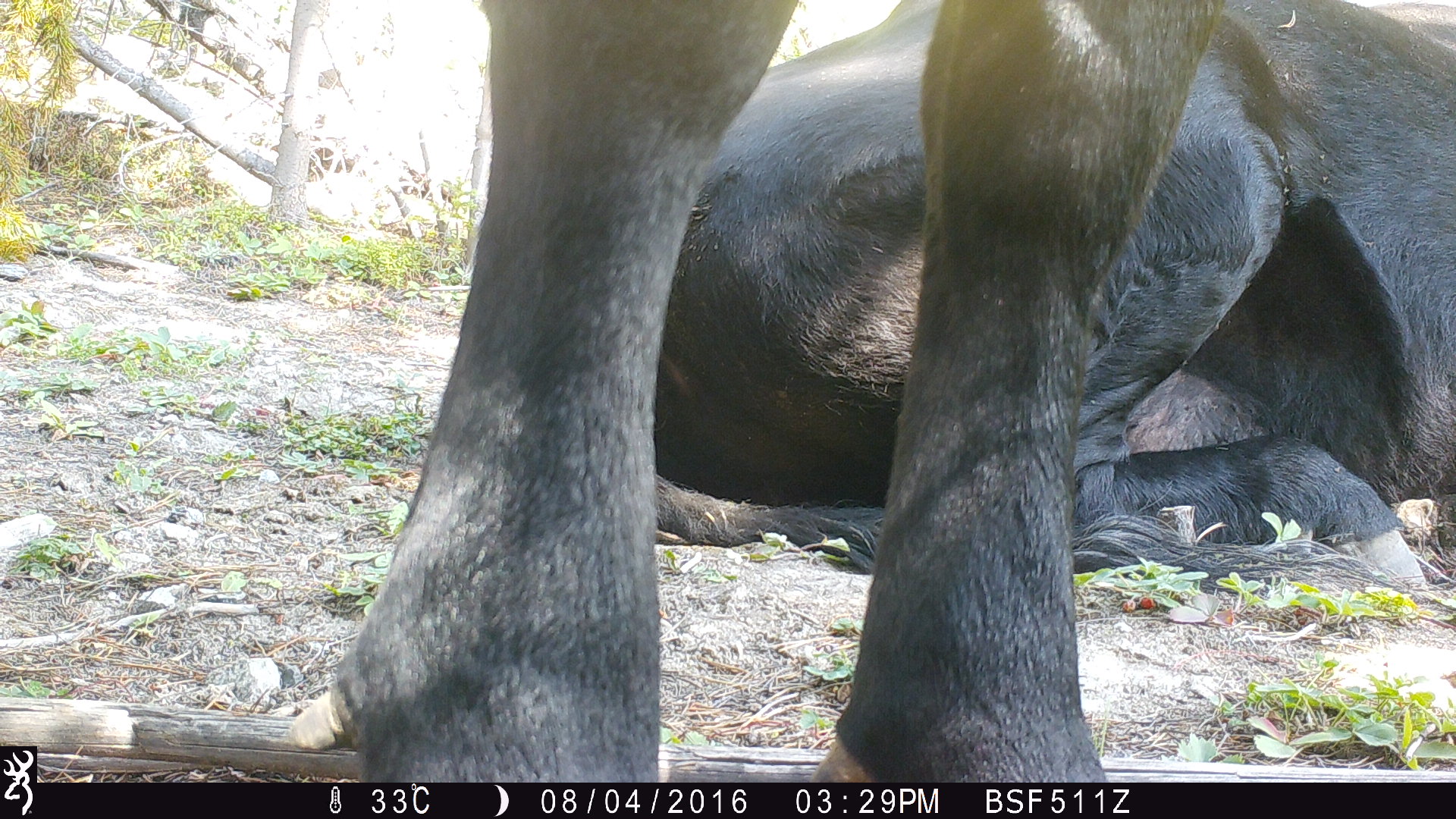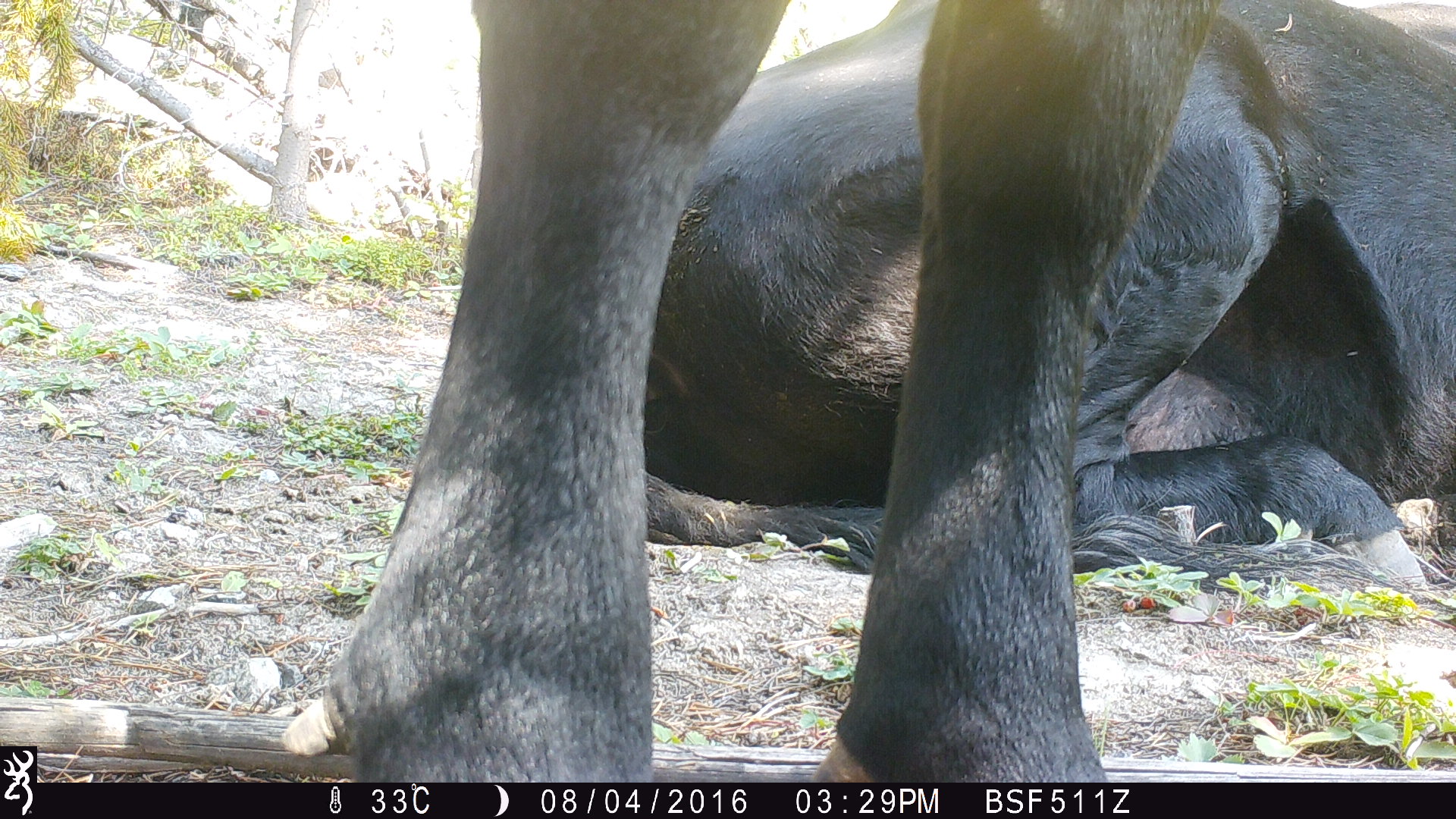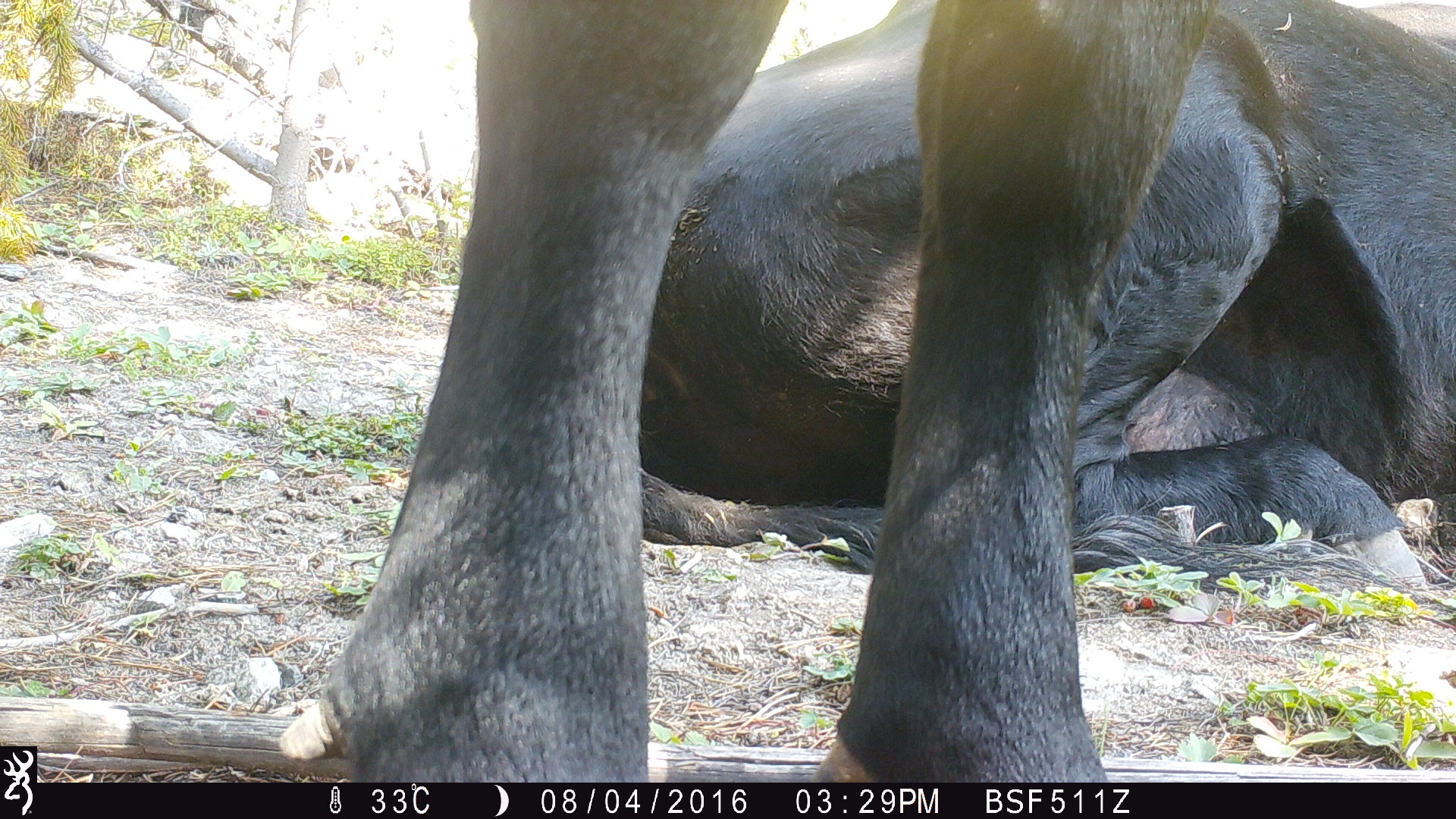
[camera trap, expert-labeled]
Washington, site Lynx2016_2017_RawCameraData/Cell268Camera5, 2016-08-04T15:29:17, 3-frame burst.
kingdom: Animalia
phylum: Chordata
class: Mammalia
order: Artiodactyla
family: Bovidae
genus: Bos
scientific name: Bos taurus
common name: domestic cattle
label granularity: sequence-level